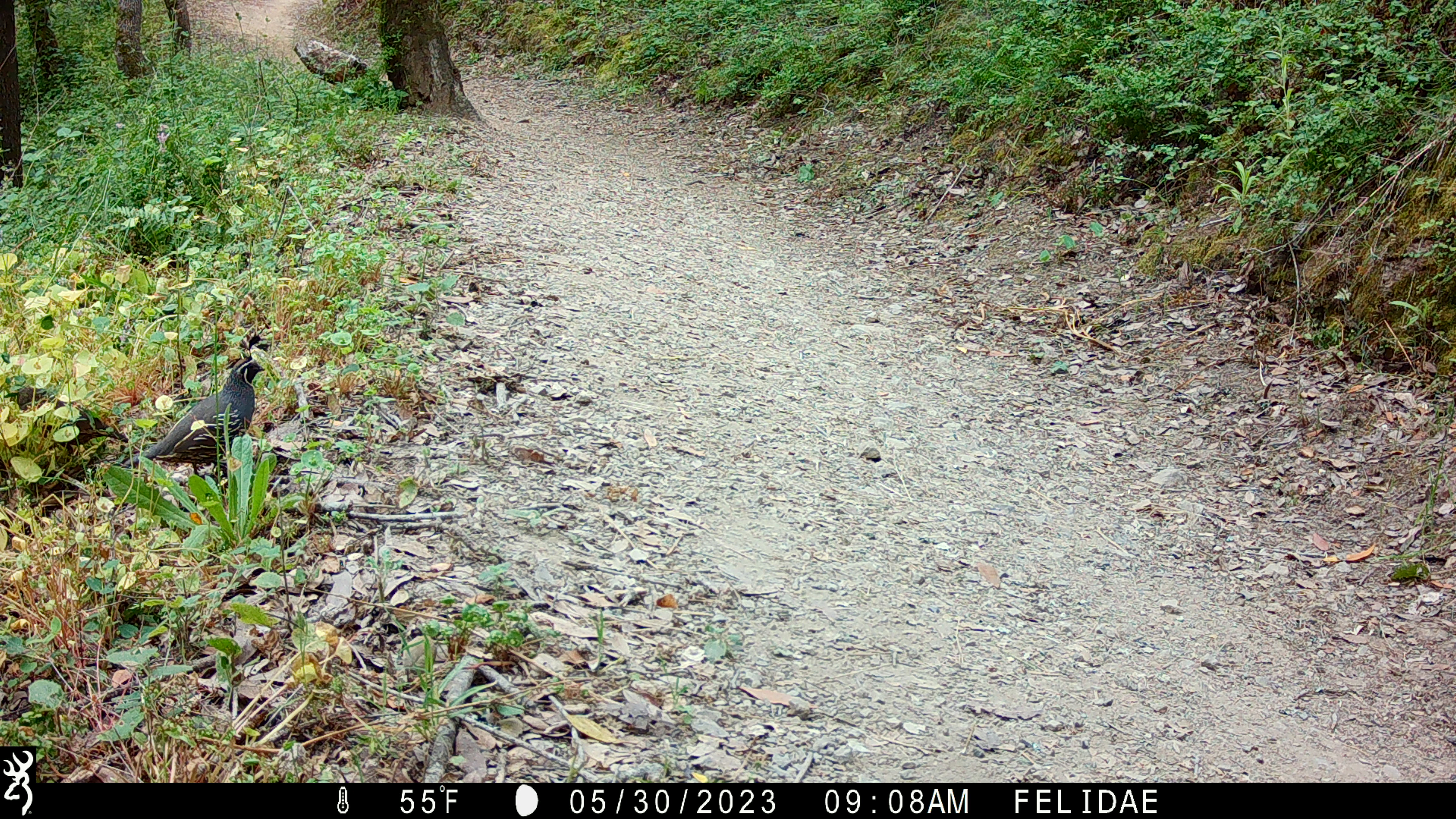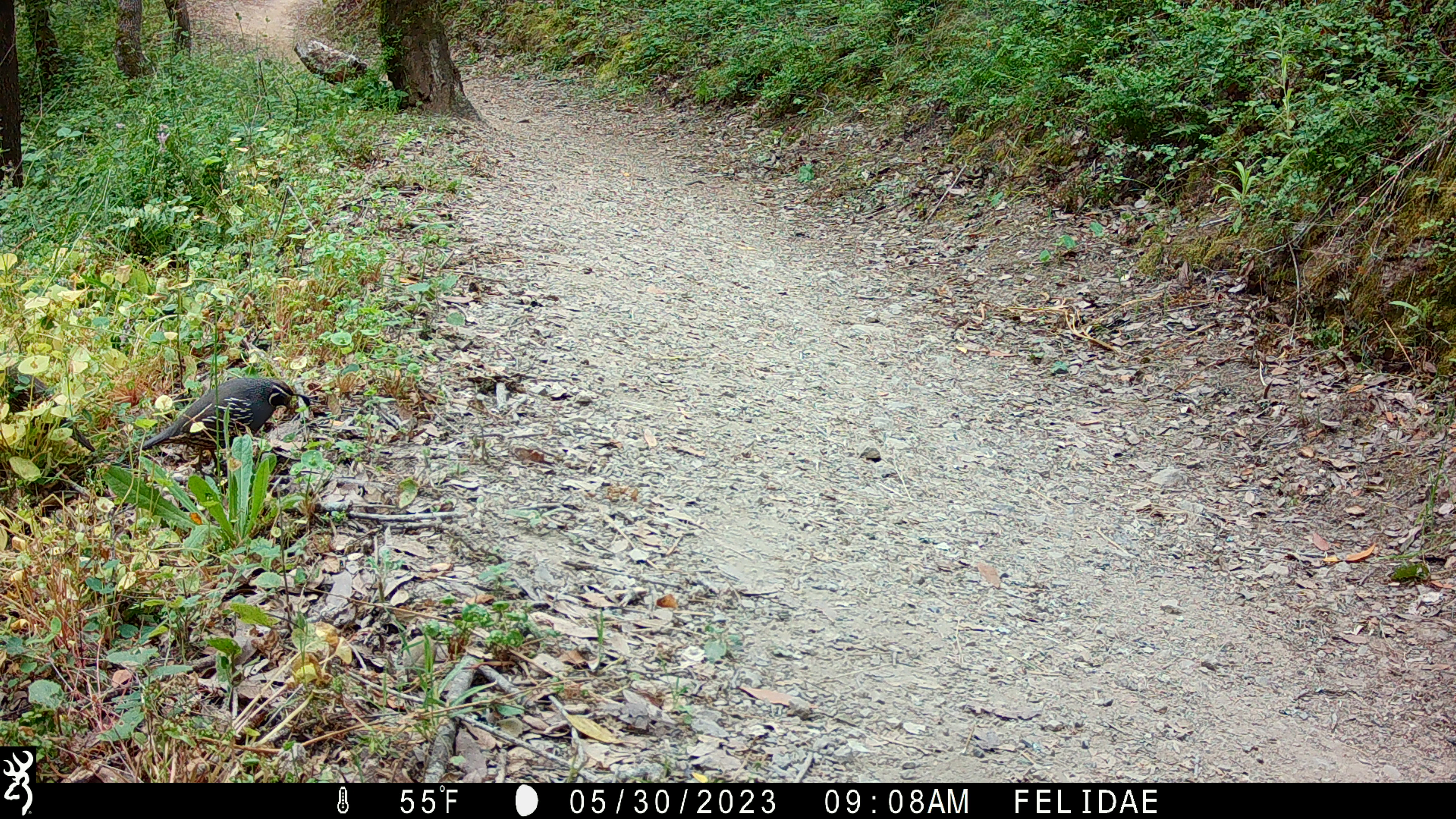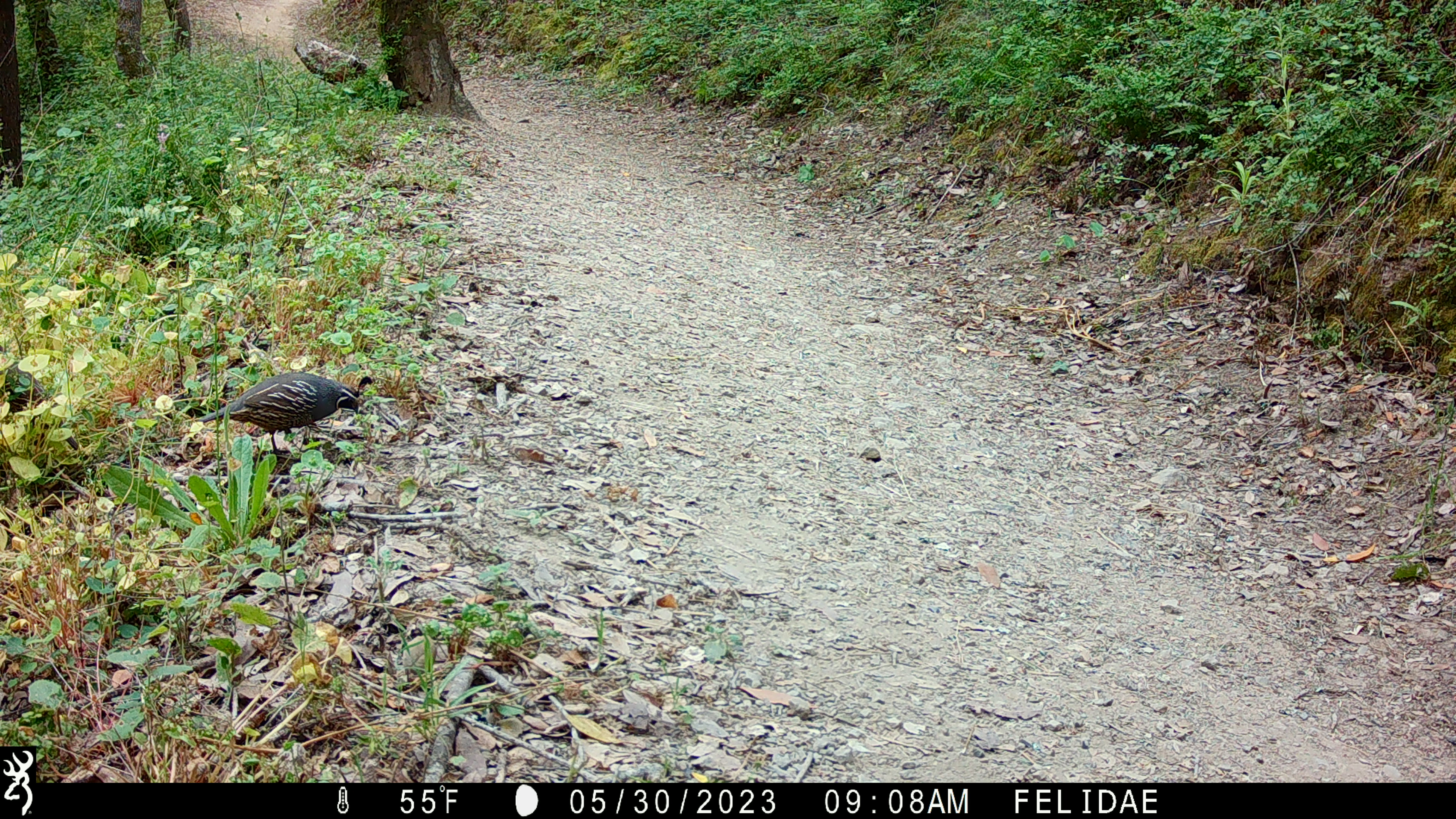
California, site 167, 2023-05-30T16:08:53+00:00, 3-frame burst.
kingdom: Animalia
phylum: Chordata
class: Aves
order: Galliformes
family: Odontophoridae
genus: Callipepla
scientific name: Callipepla californica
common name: california quail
California quail (Callipepla californica).